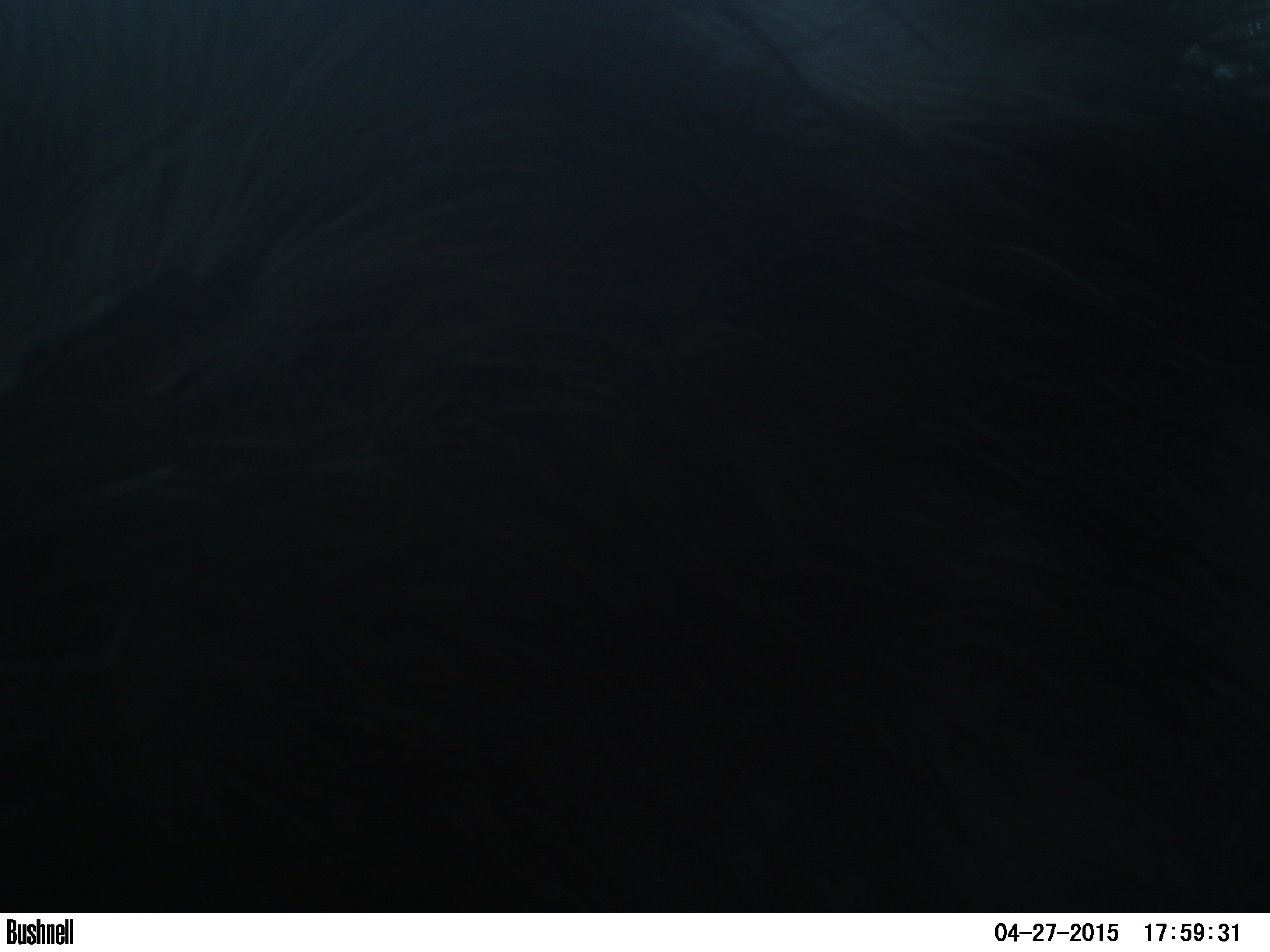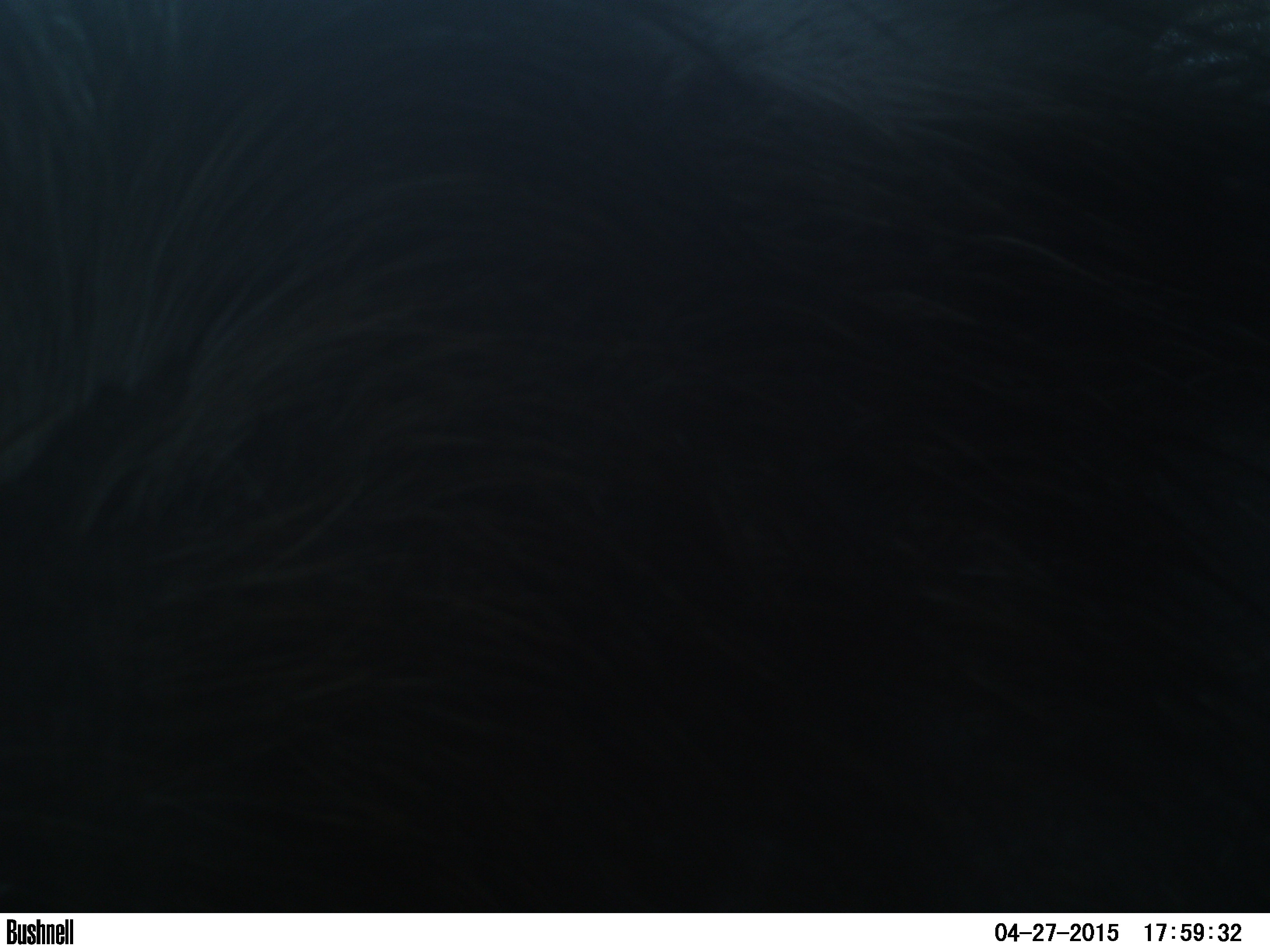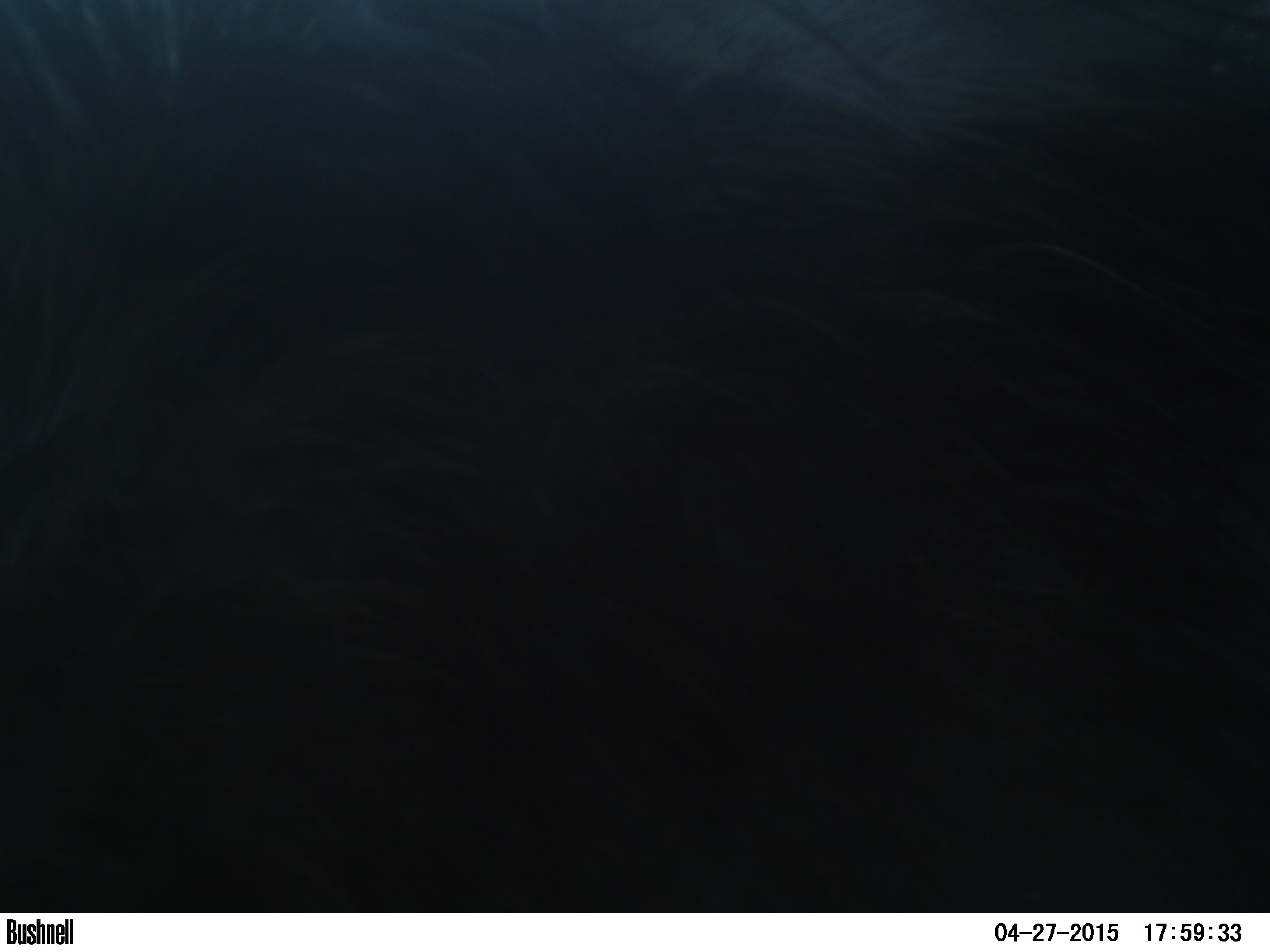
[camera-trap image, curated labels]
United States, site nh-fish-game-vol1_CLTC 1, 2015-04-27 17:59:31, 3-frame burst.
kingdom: Animalia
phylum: Chordata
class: Mammalia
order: Artiodactyla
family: Cervidae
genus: Alces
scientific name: Alces alces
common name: moose